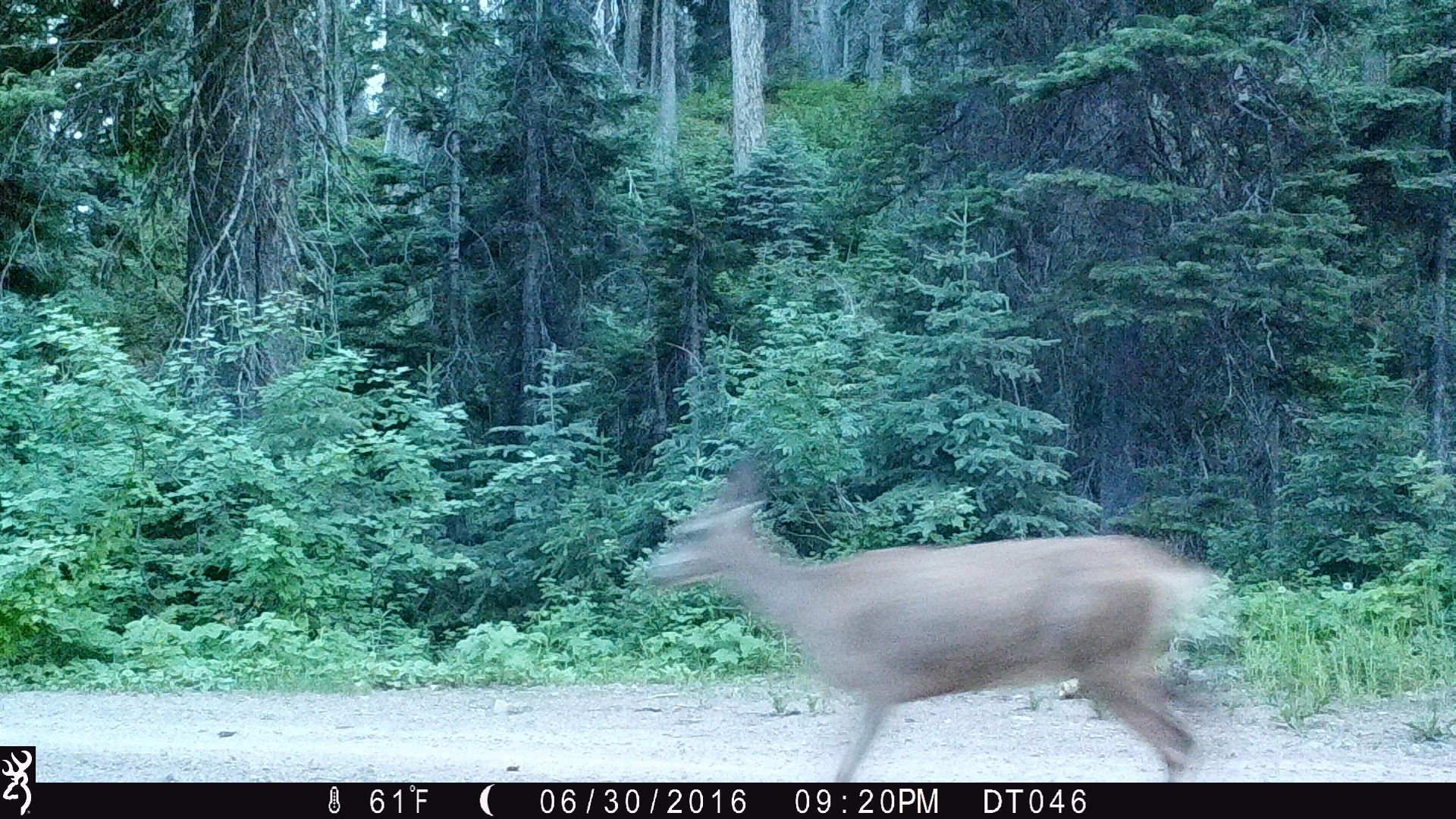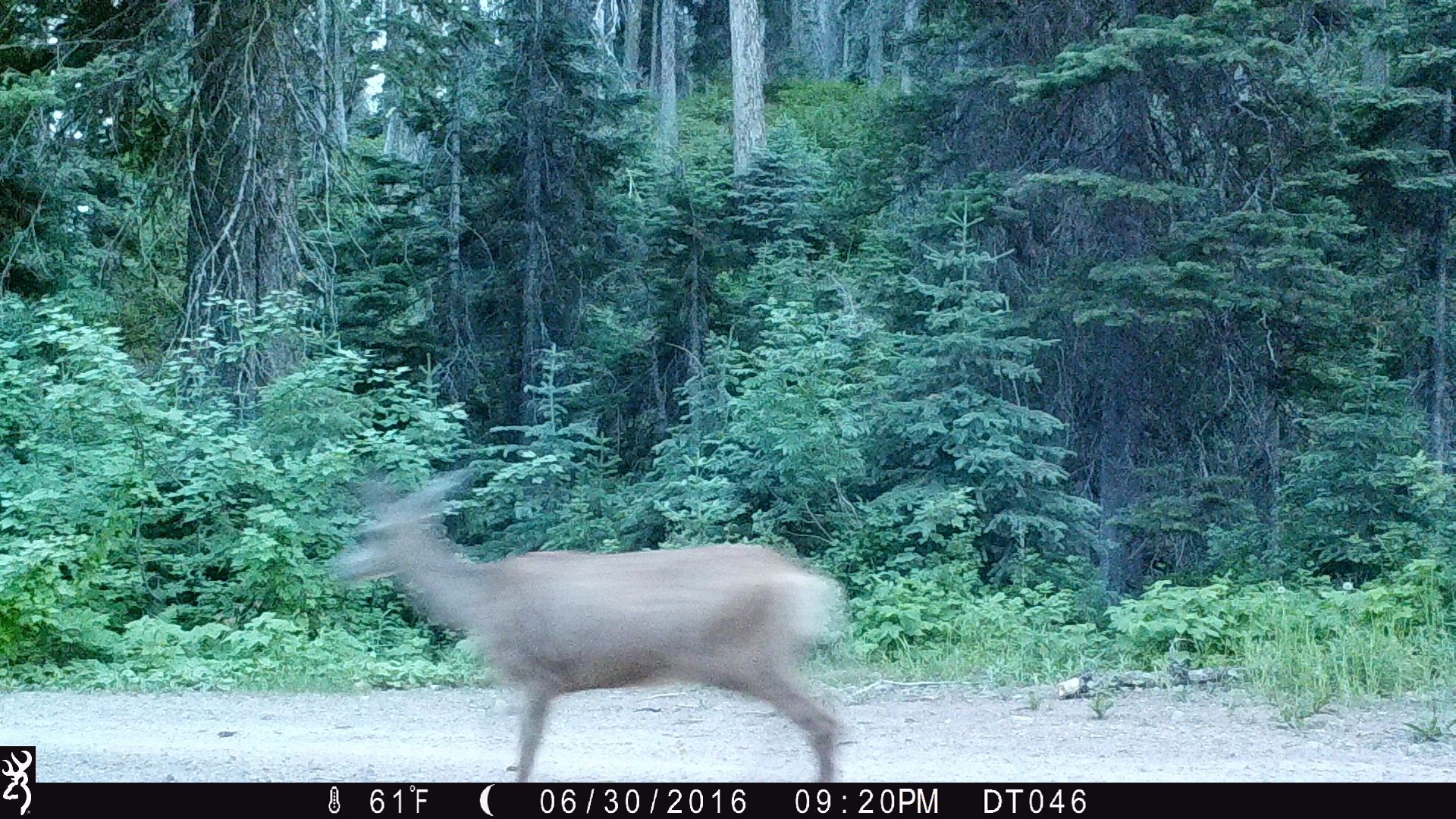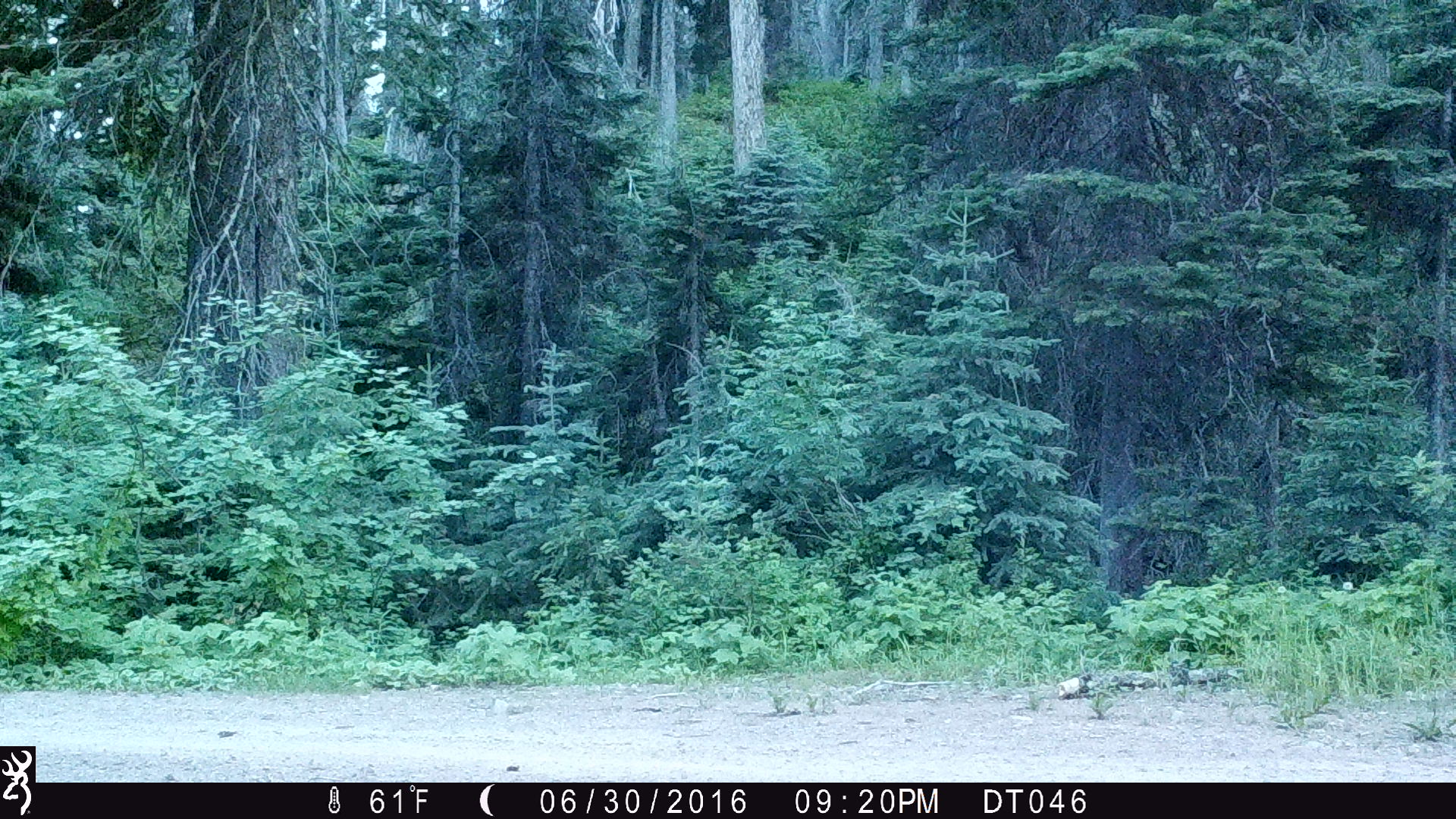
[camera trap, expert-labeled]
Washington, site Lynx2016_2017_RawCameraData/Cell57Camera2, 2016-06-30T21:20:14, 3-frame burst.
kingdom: Animalia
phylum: Chordata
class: Mammalia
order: Artiodactyla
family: Cervidae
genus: Odocoileus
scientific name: Odocoileus hemionus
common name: mule deer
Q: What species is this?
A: Odocoileus hemionus (mule deer).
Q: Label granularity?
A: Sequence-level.